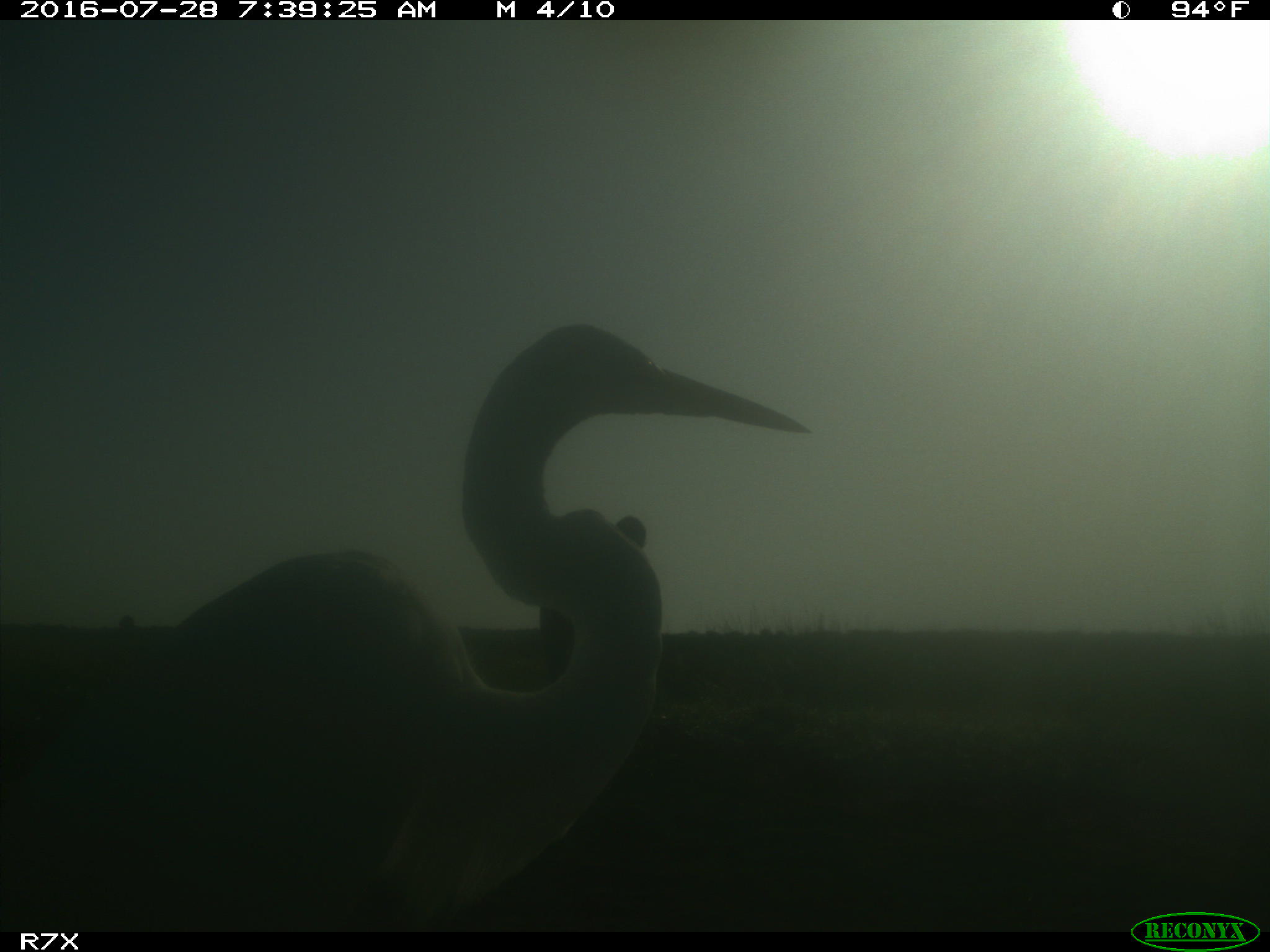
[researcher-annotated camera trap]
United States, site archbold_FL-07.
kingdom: Animalia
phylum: Chordata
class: Aves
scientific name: Aves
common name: birds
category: unidentified bird